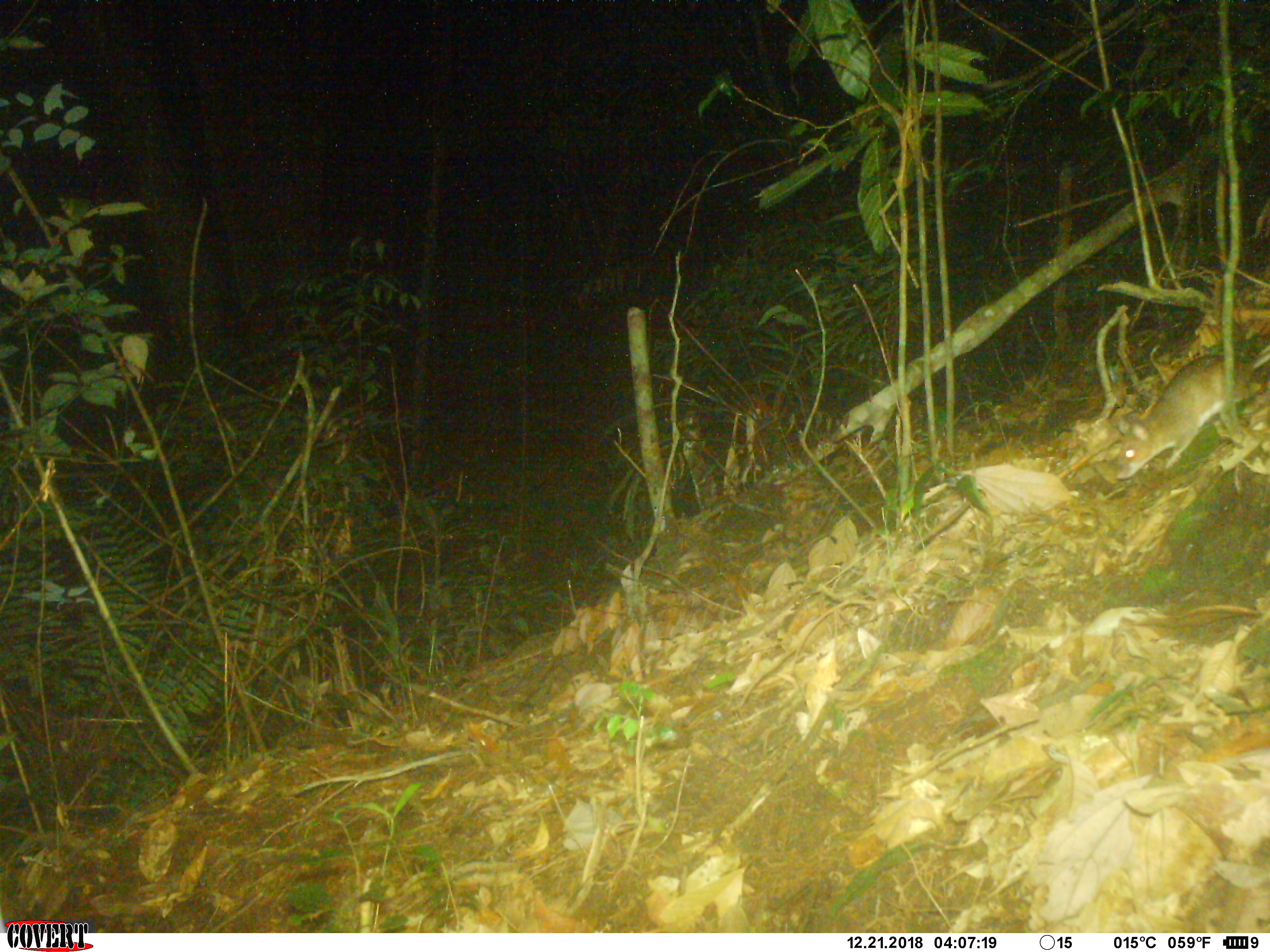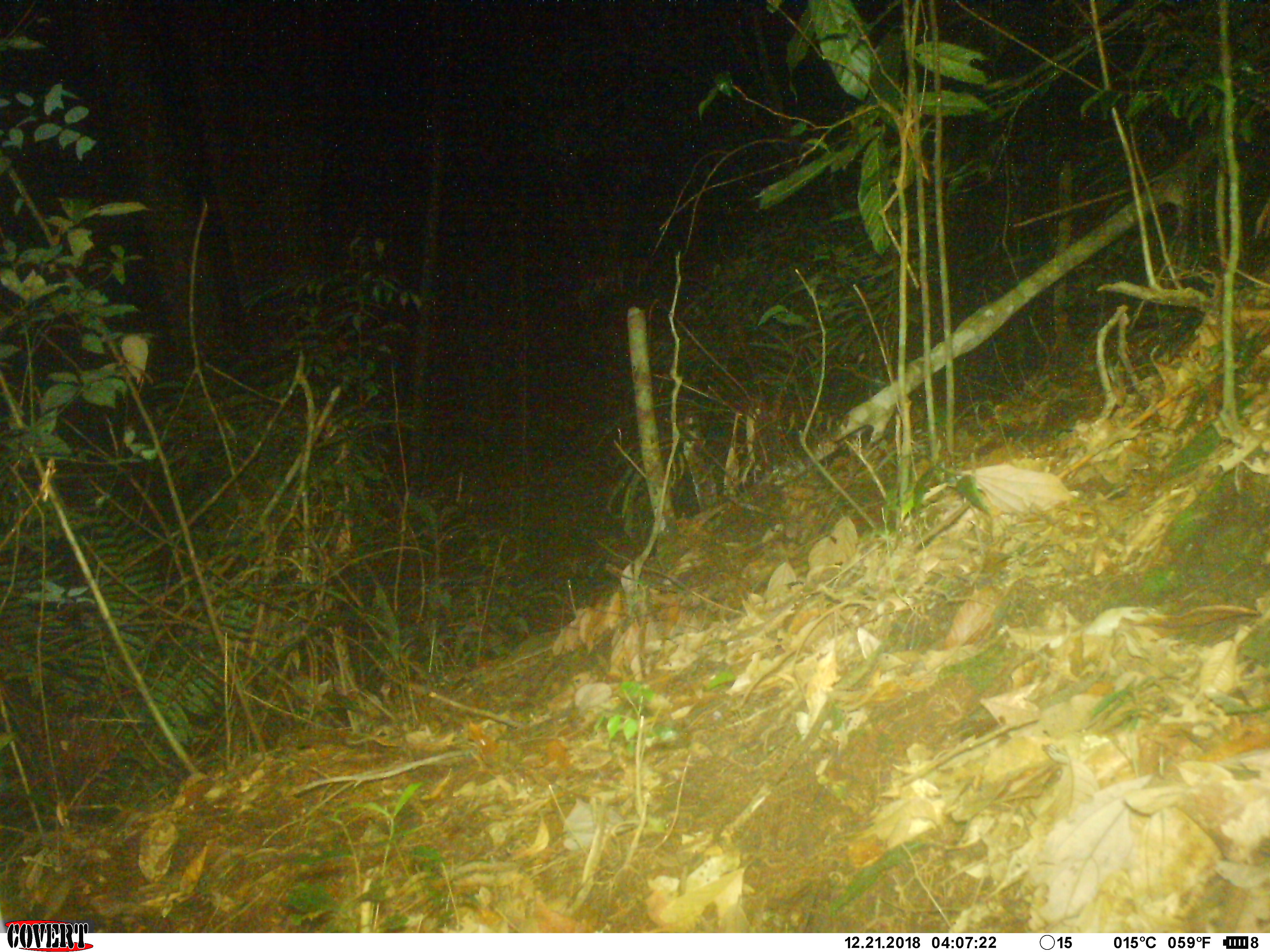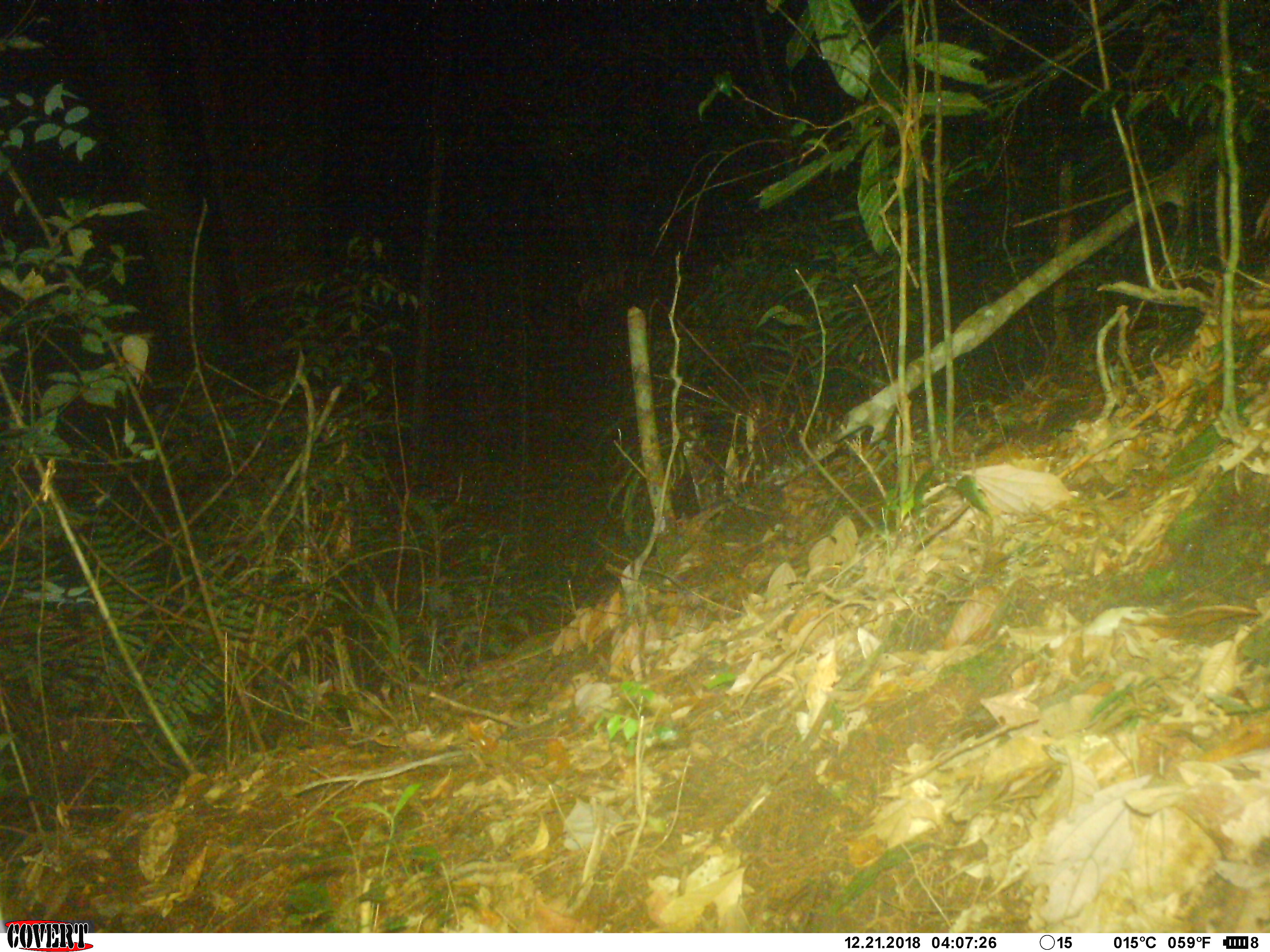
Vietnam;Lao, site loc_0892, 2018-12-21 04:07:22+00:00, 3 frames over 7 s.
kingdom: Animalia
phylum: Chordata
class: Mammalia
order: Rodentia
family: Muridae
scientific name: Muridae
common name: old-world mice and rats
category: unidentified murid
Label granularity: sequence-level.